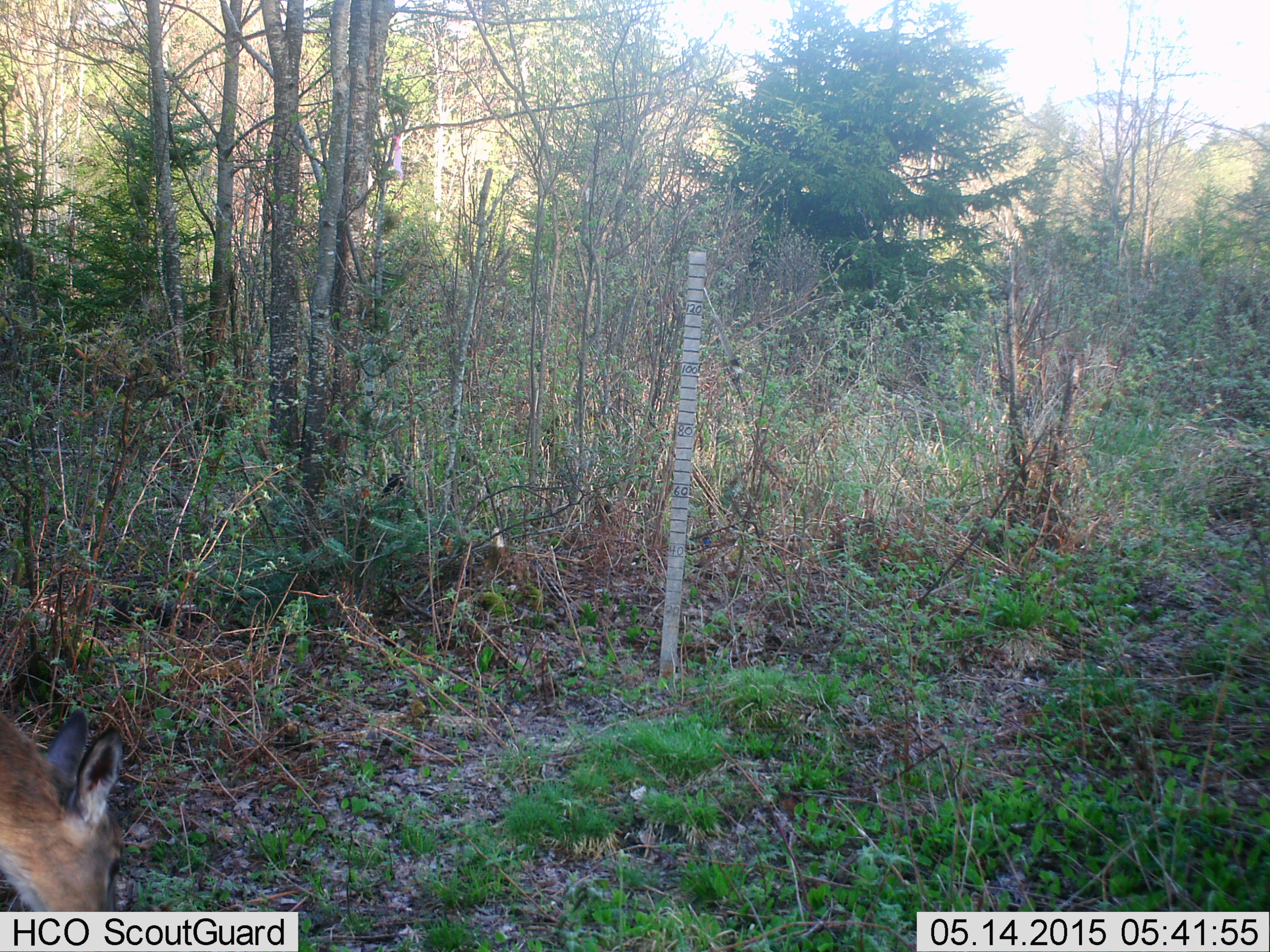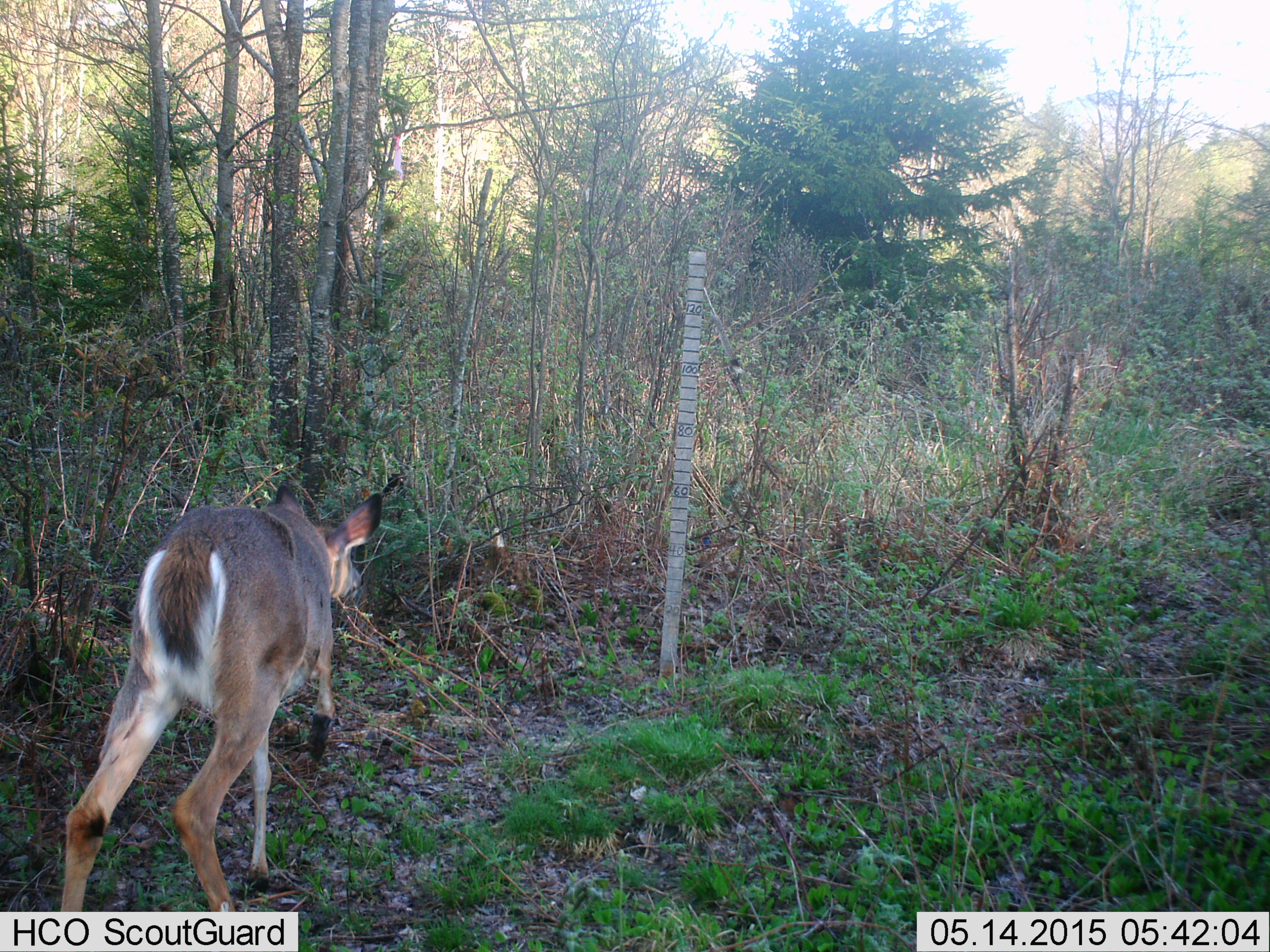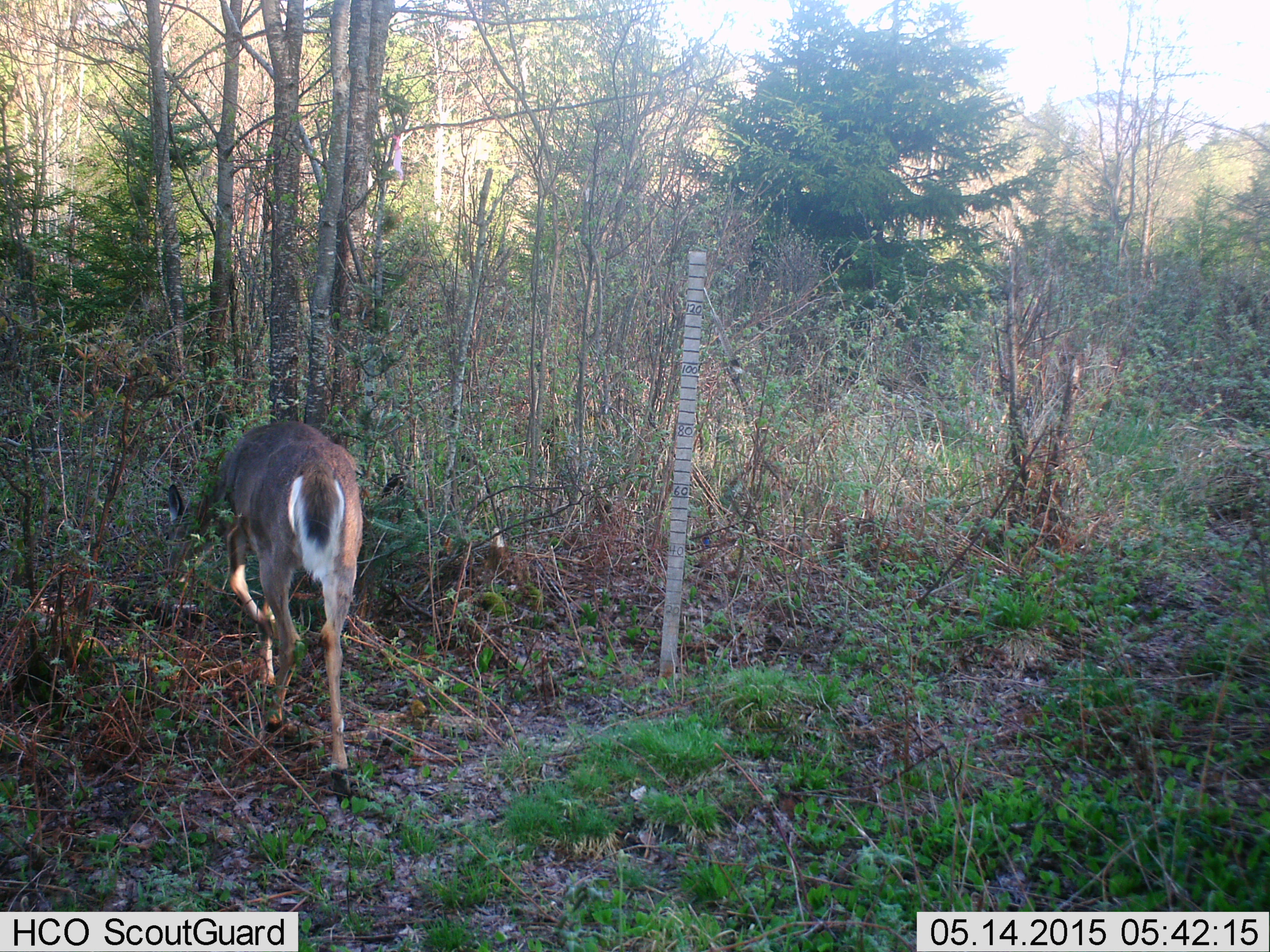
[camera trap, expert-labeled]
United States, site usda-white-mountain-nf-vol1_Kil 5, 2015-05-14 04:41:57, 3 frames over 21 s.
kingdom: Animalia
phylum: Chordata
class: Mammalia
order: Artiodactyla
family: Cervidae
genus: Odocoileus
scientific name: Odocoileus virginianus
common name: white-tailed deer